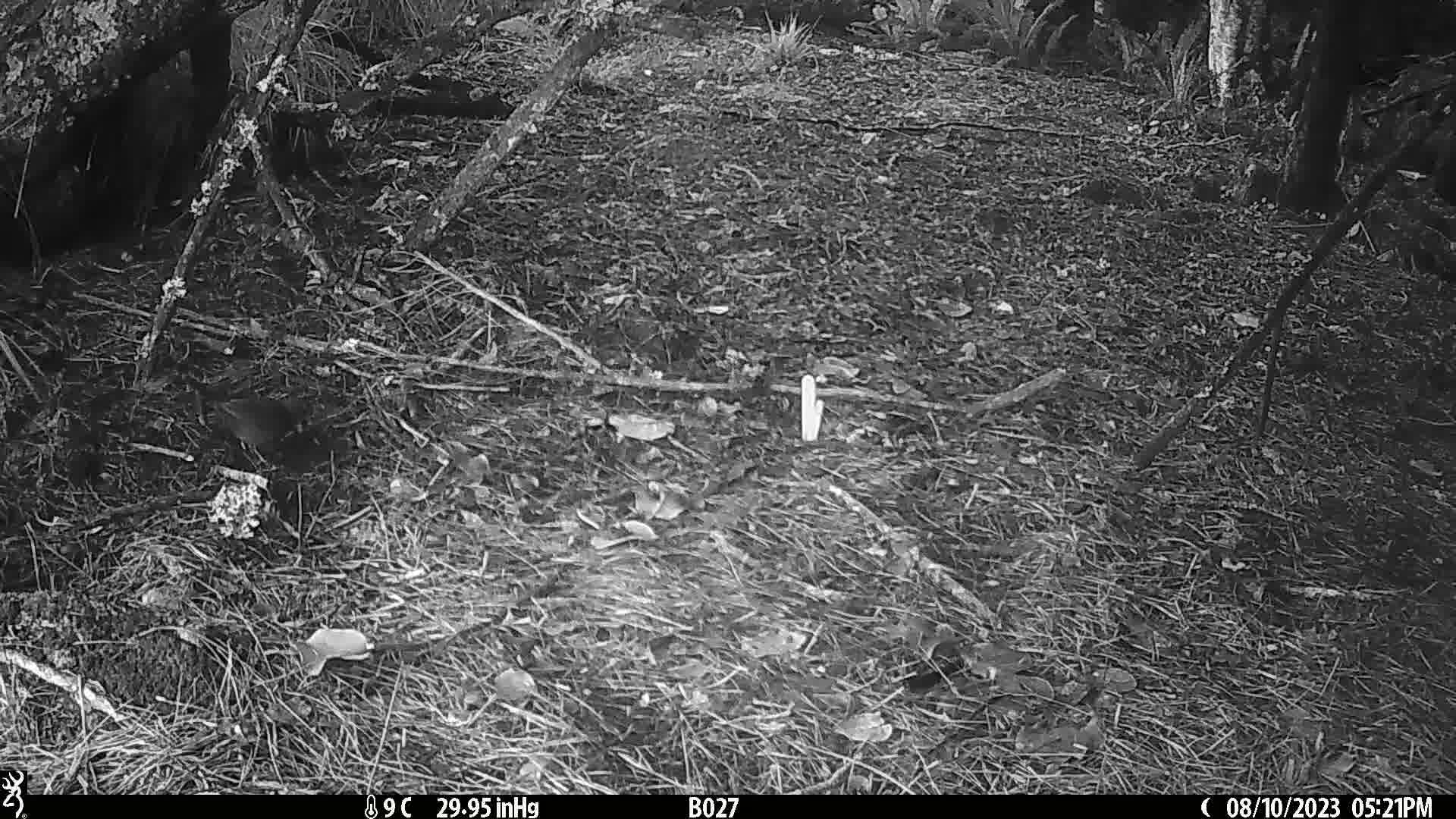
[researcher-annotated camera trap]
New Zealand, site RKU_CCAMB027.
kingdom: Animalia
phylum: Chordata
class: Aves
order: Passeriformes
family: Turdidae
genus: Turdus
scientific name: Turdus merula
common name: eurasian blackbird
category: blackbird